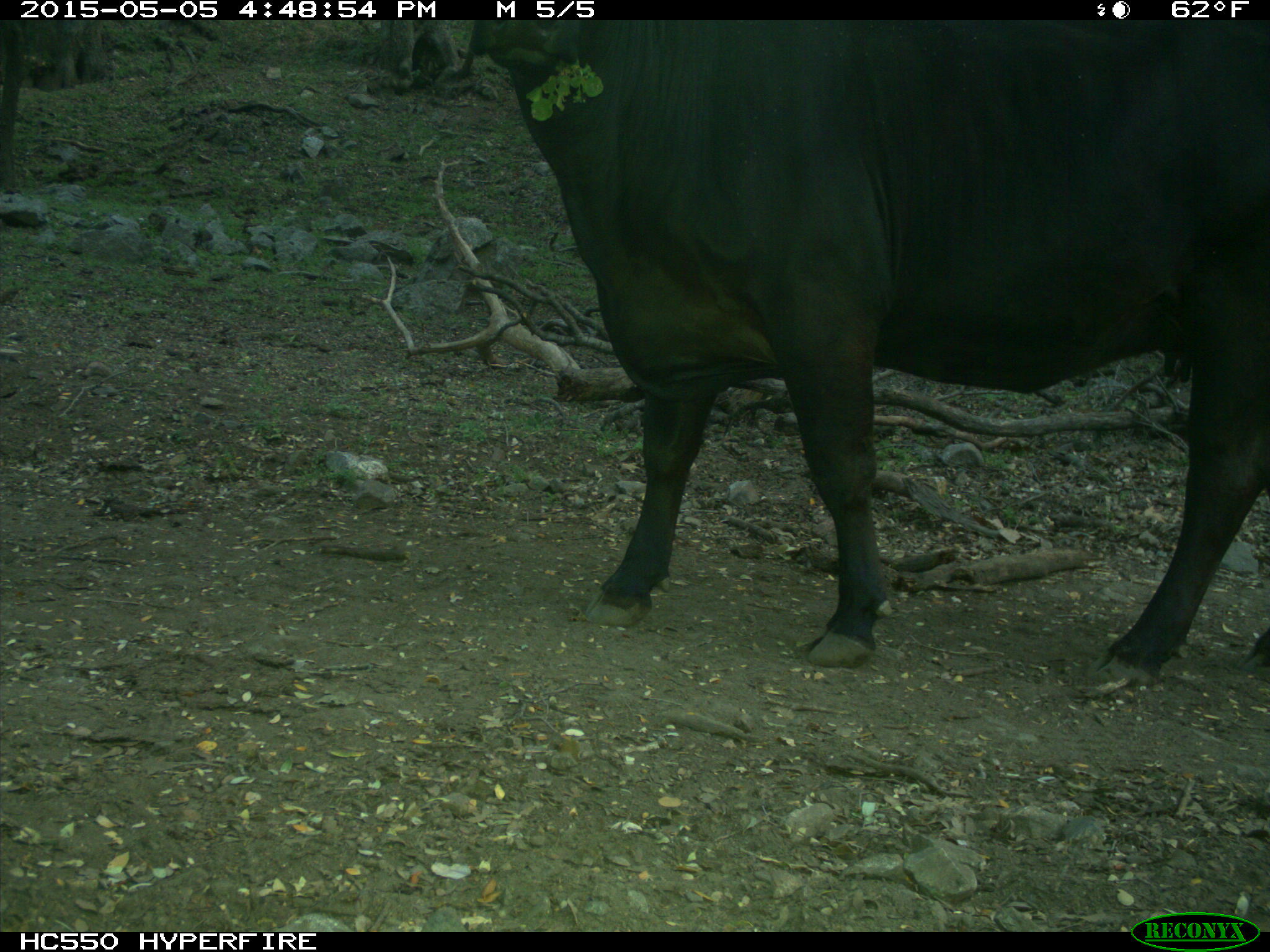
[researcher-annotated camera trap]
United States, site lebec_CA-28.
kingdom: Animalia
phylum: Chordata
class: Mammalia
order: Artiodactyla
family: Bovidae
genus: Bos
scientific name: Bos taurus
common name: domestic cow